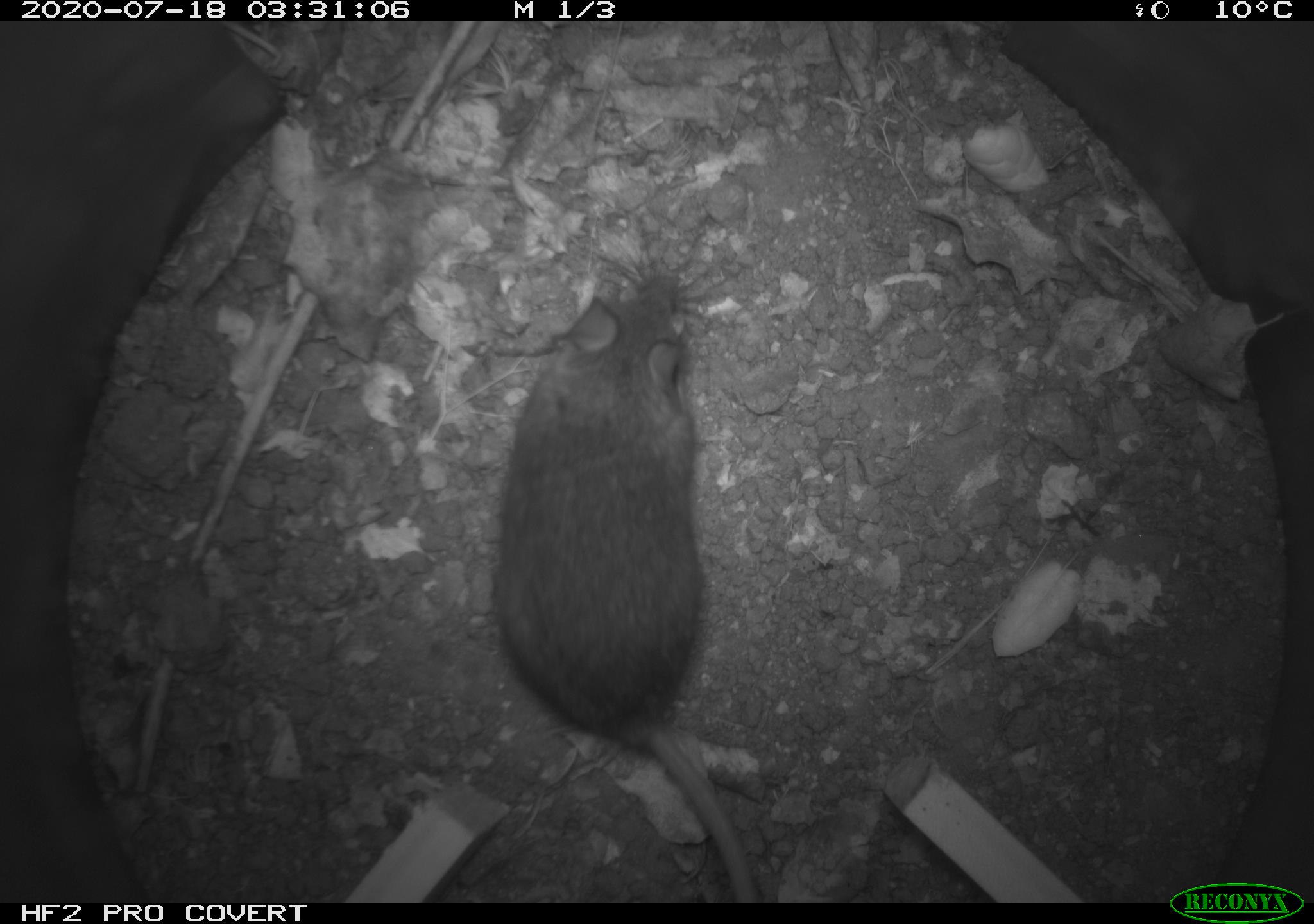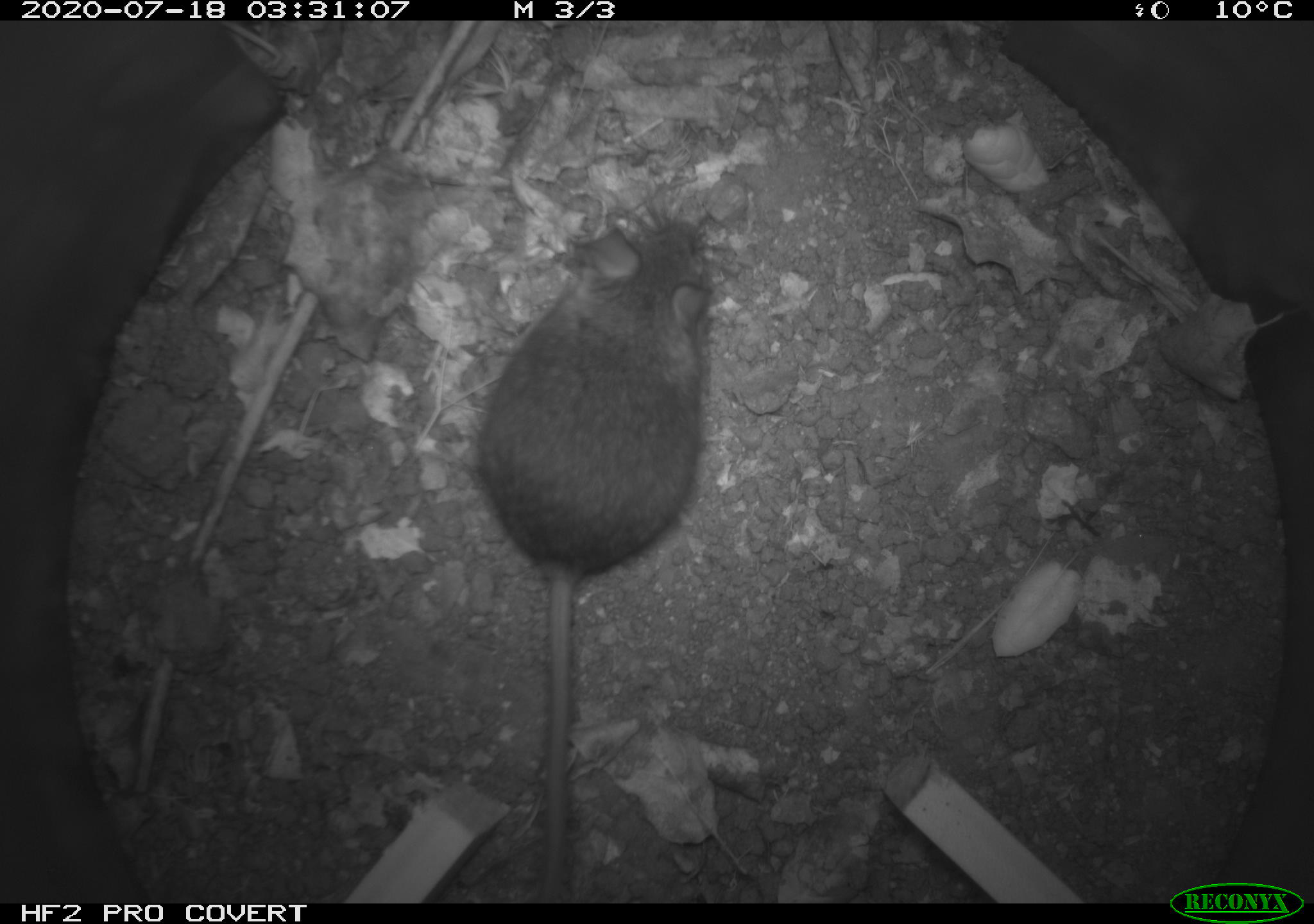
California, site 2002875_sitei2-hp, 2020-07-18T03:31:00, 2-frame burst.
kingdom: Animalia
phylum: Chordata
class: Mammalia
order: Rodentia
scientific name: Rodentia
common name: rodent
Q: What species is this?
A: Rodent (Rodentia).